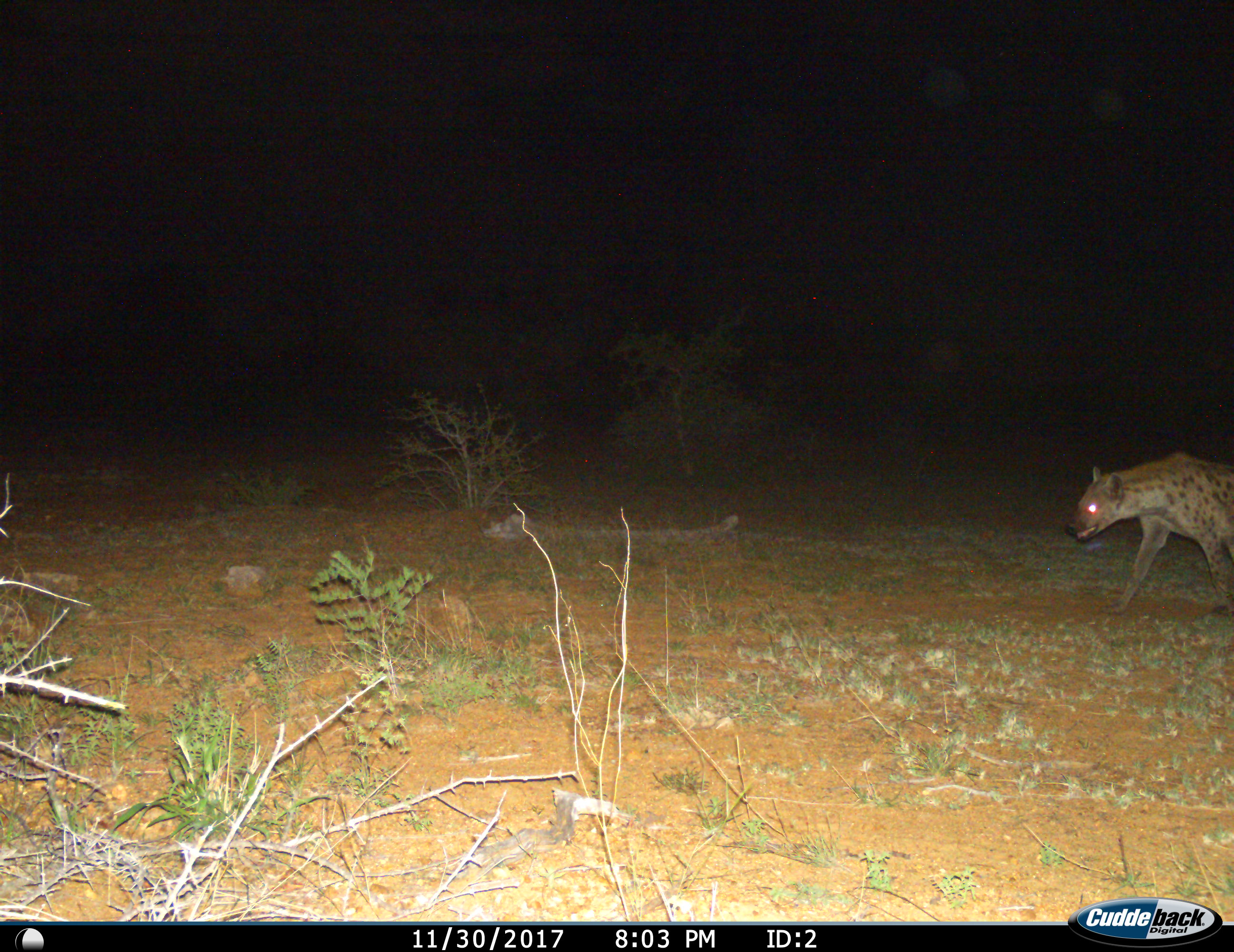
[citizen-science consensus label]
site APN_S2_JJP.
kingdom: Animalia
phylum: Chordata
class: Mammalia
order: Carnivora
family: Hyaenidae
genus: Crocuta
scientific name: Crocuta crocuta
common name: spotted hyena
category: hyenaspotted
Hyenaspotted (spotted hyena) (Crocuta crocuta), count 1. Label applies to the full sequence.